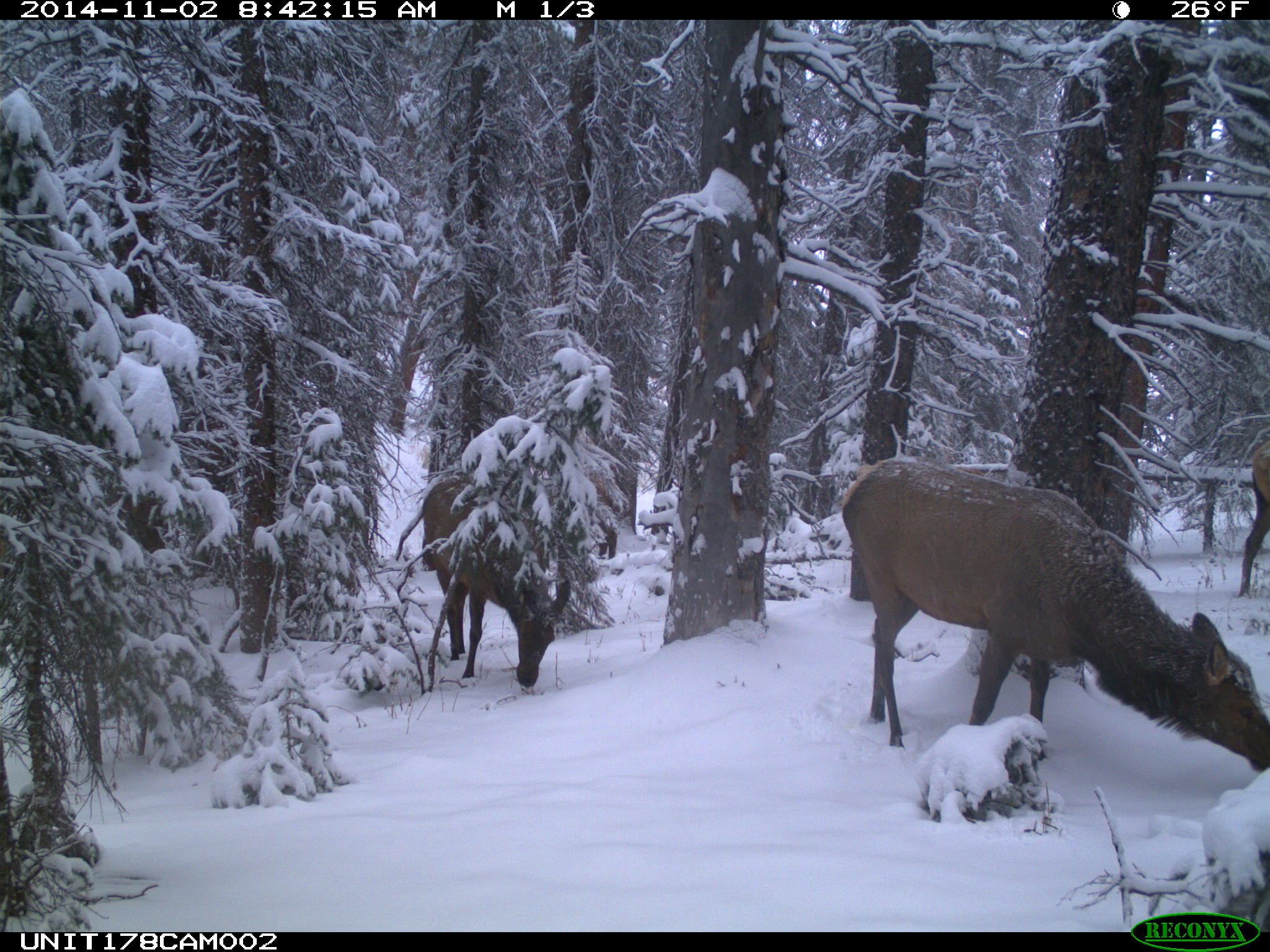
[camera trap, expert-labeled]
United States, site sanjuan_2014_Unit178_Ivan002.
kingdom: Animalia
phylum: Chordata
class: Mammalia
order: Artiodactyla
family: Cervidae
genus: Cervus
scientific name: Cervus elaphus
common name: red deer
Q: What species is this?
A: Cervus elaphus (red deer).